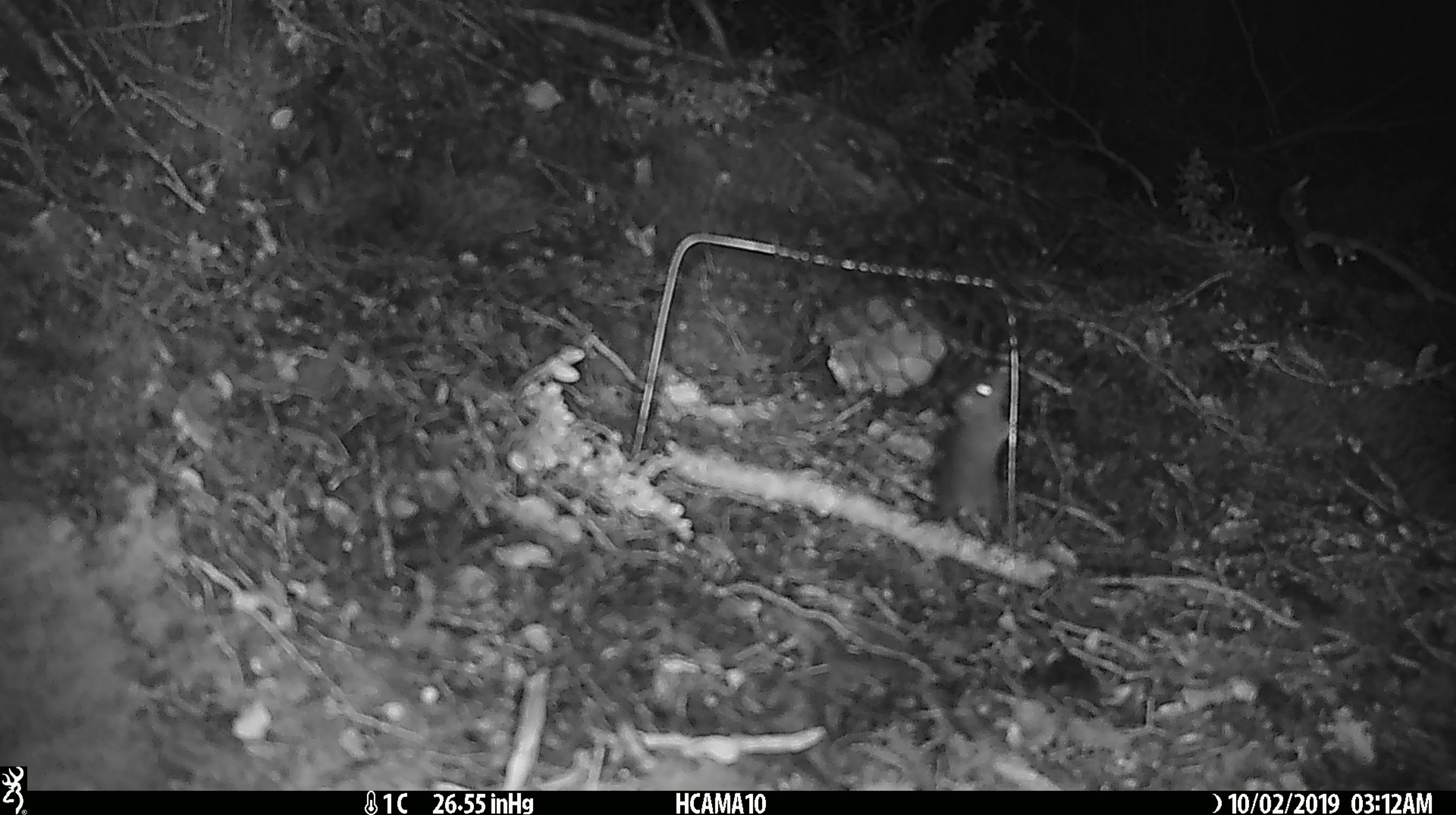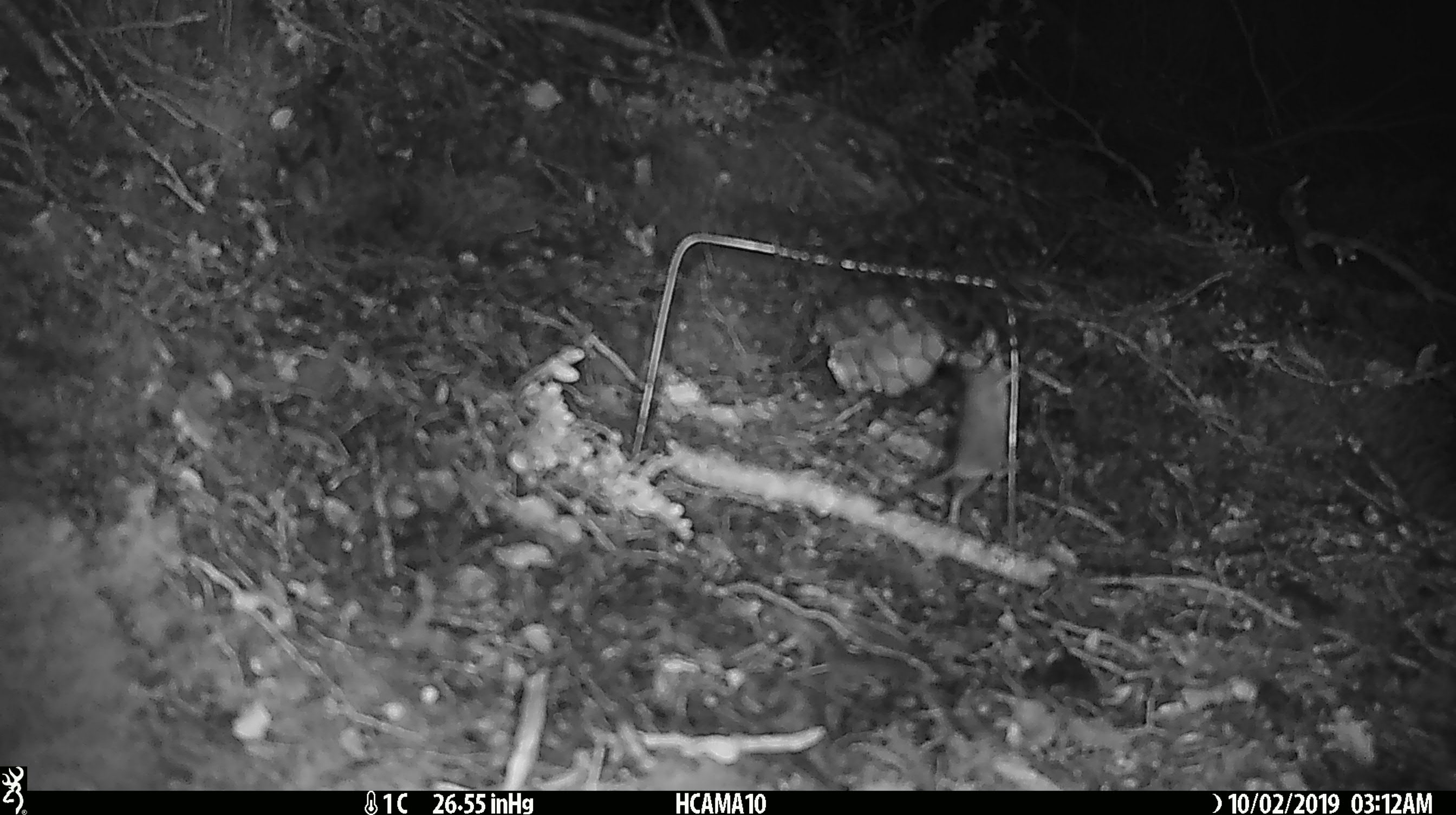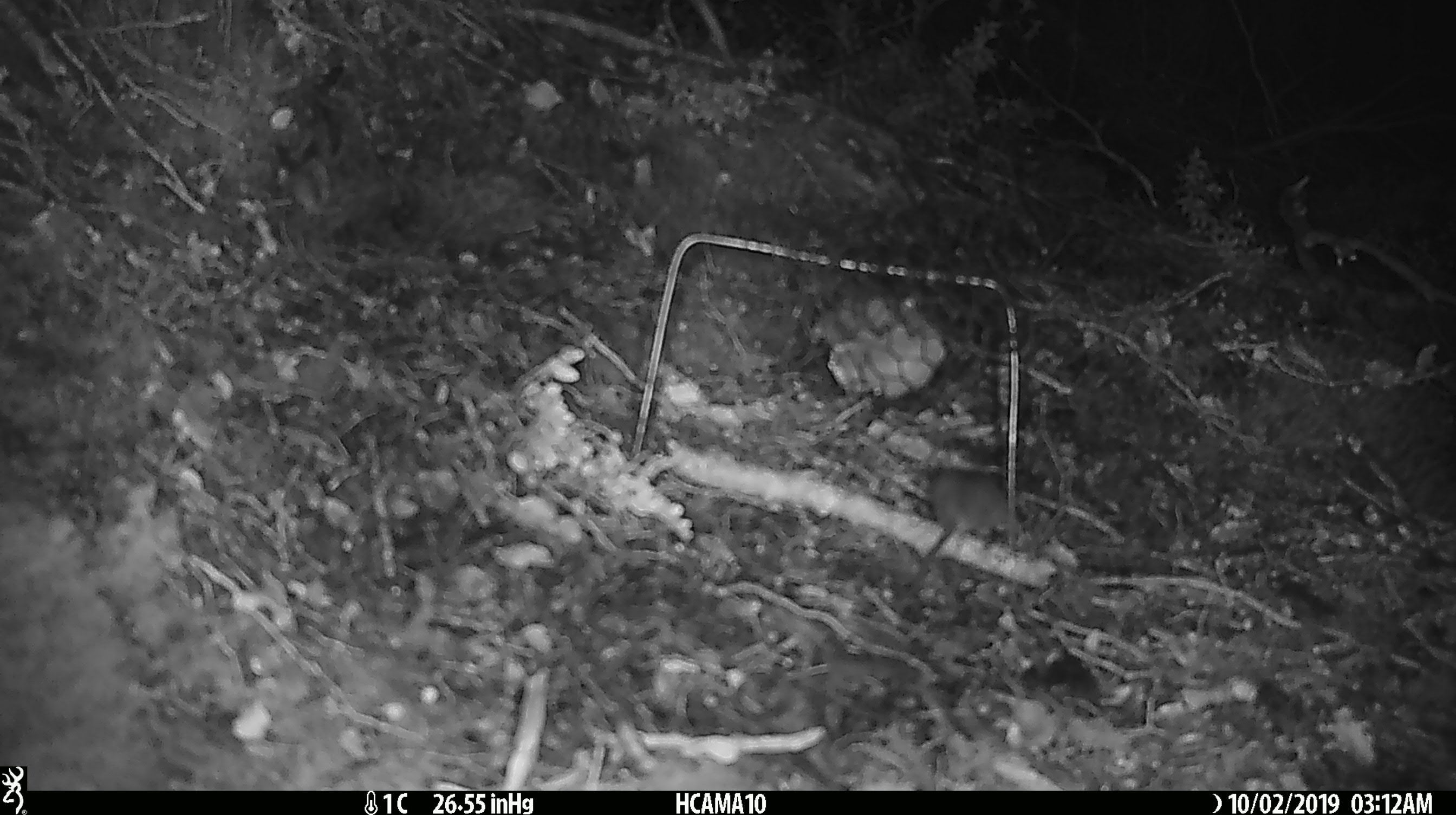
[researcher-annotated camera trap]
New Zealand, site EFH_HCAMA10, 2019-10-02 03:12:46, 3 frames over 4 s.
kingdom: Animalia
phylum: Chordata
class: Mammalia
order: Rodentia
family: Muridae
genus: Mus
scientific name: Mus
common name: mouse